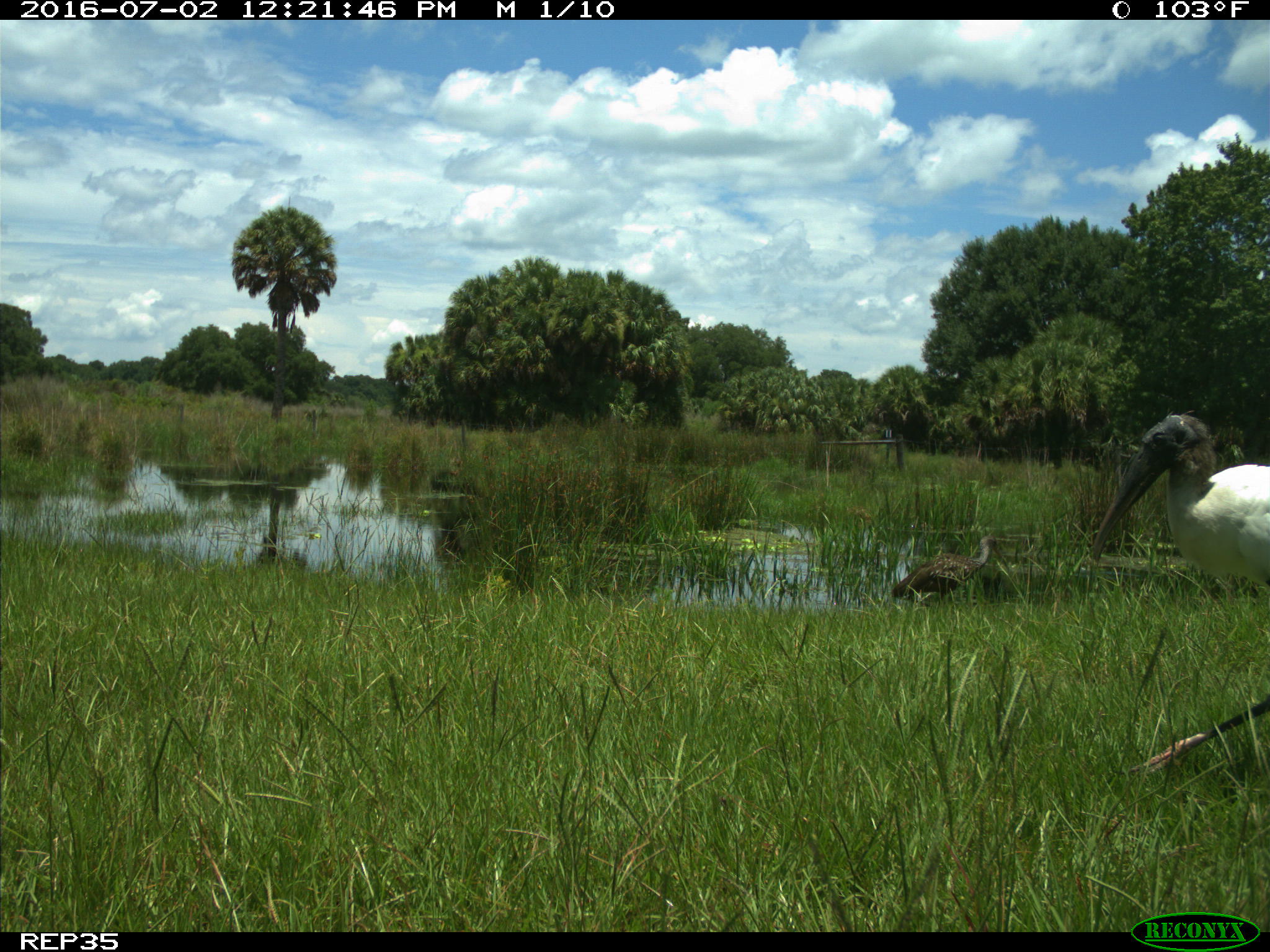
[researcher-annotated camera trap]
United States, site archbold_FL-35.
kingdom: Animalia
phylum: Chordata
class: Aves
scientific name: Aves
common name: birds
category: unidentified bird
Unidentified bird (birds) (Aves).